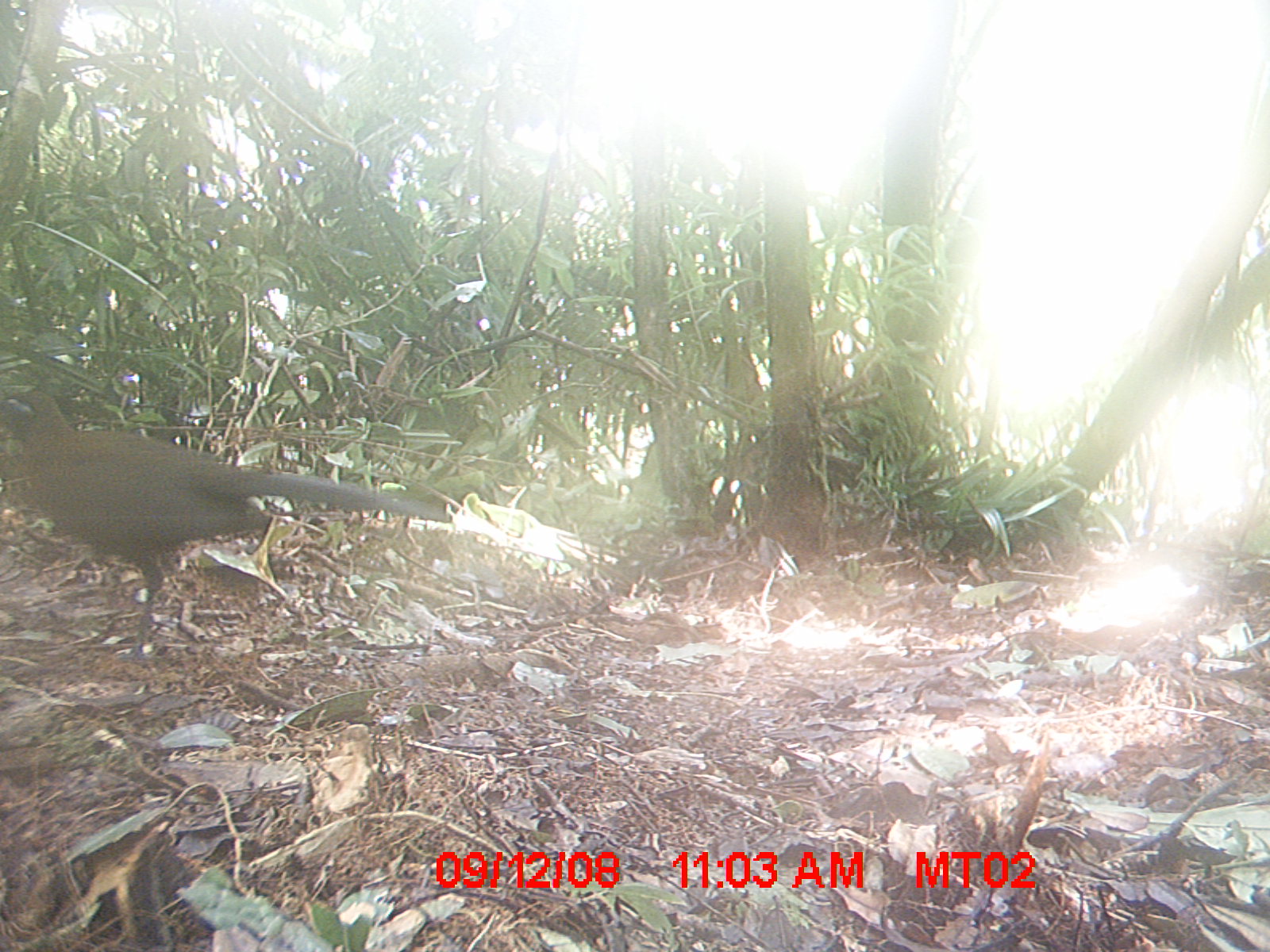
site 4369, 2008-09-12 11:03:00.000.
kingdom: Animalia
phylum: Chordata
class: Aves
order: Cuculiformes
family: Cuculidae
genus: Coua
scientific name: Coua serriana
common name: red-breasted coua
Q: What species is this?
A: Coua serriana (red-breasted coua).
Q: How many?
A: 1.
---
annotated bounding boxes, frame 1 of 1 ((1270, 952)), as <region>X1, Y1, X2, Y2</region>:
coua serriana: <region>0, 378, 453, 671</region>